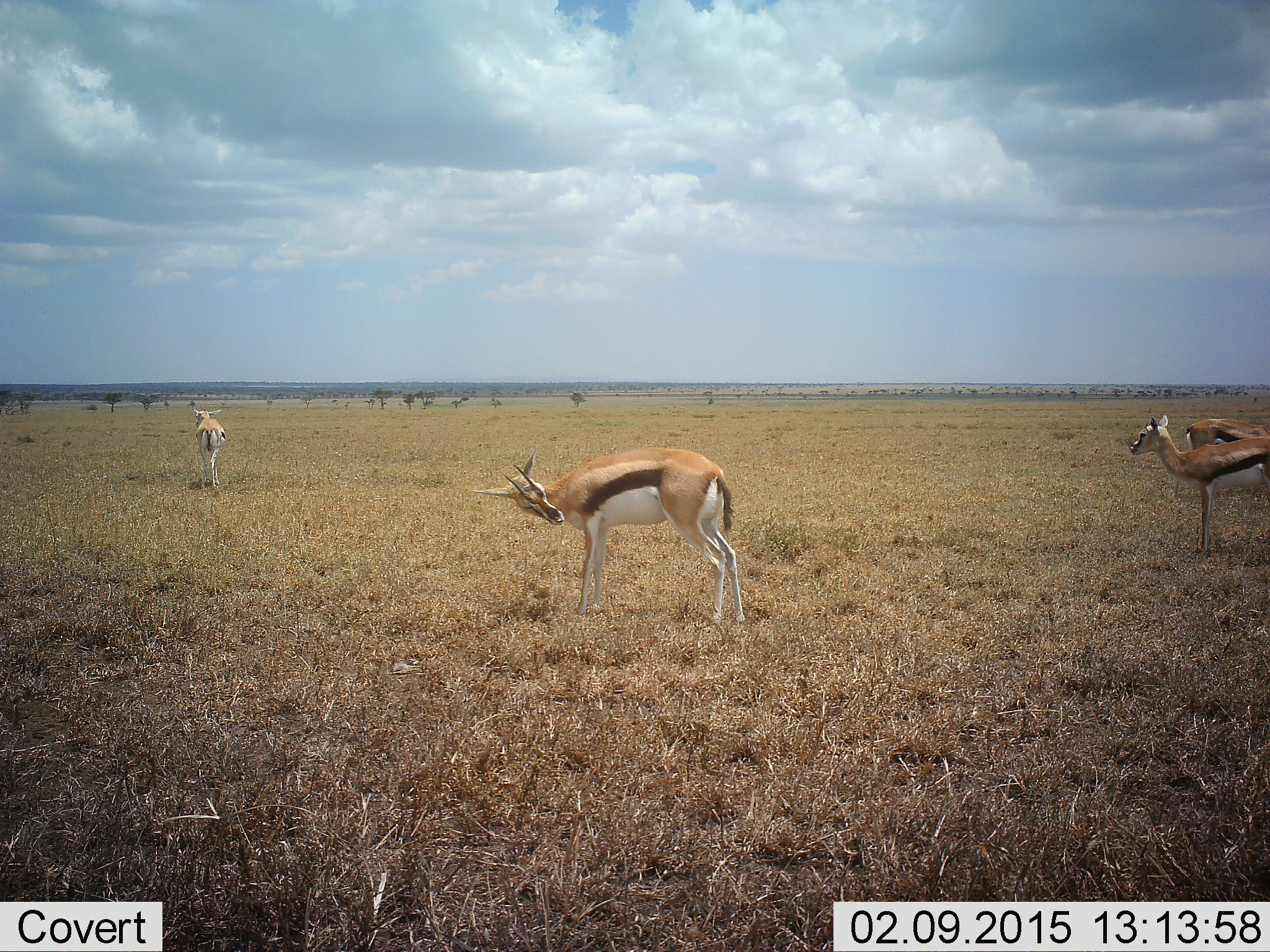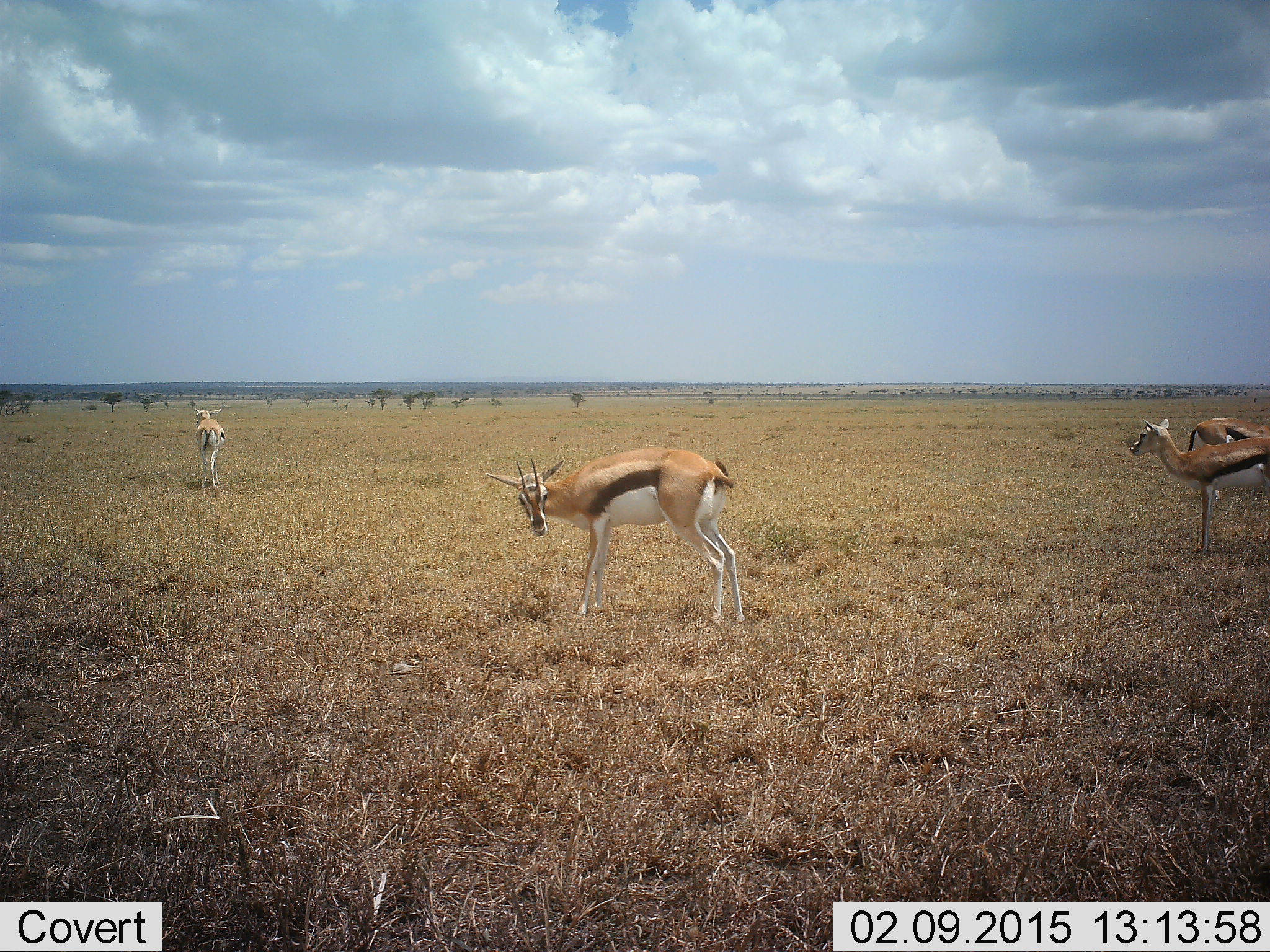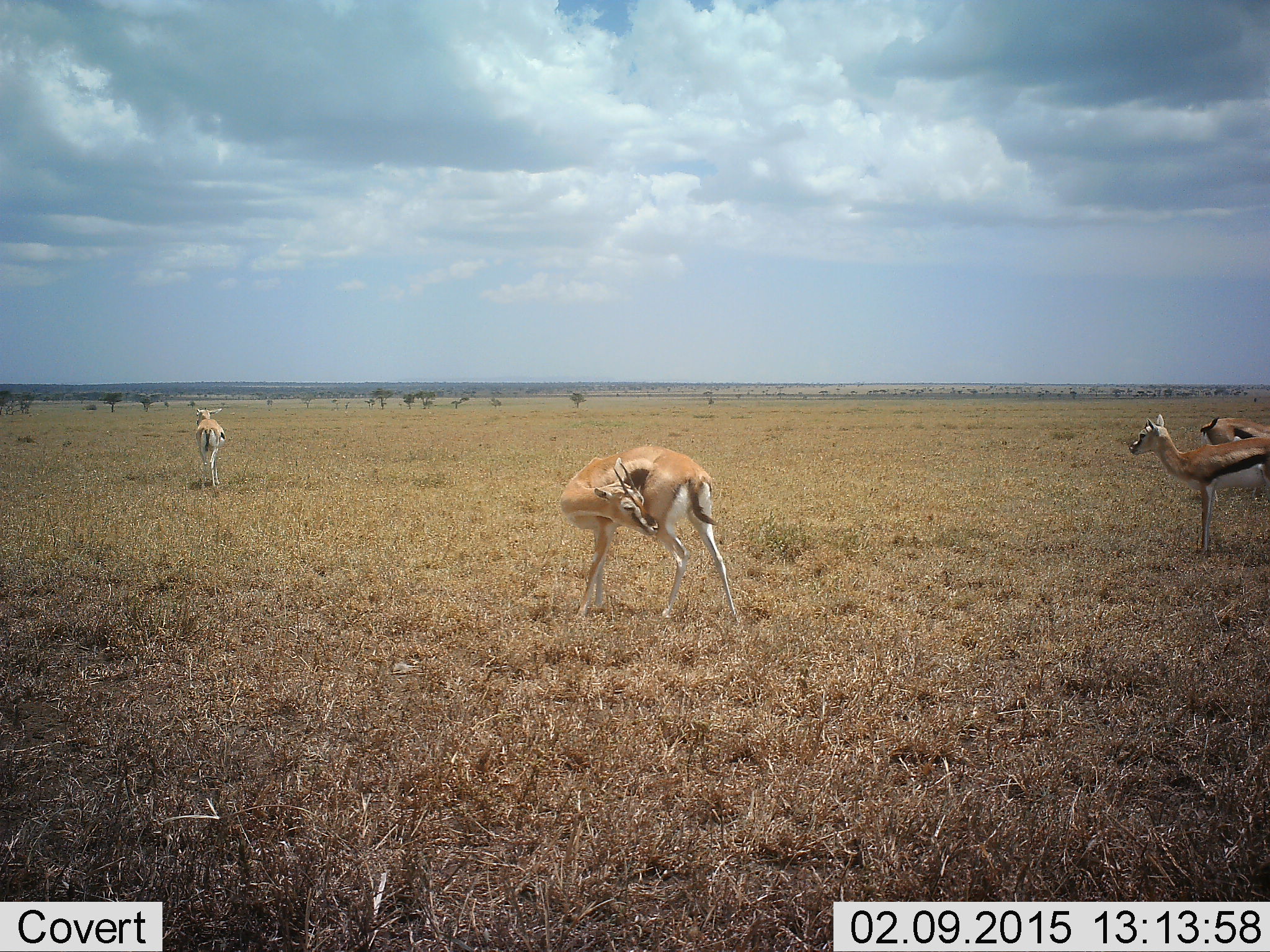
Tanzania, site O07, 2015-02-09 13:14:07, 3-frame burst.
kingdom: Animalia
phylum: Chordata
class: Mammalia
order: Artiodactyla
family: Bovidae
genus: Eudorcas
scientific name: Eudorcas thomsonii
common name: thomson's gazelle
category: gazellethomsons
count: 4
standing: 100%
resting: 0%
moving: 30%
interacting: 0%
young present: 0%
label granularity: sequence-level